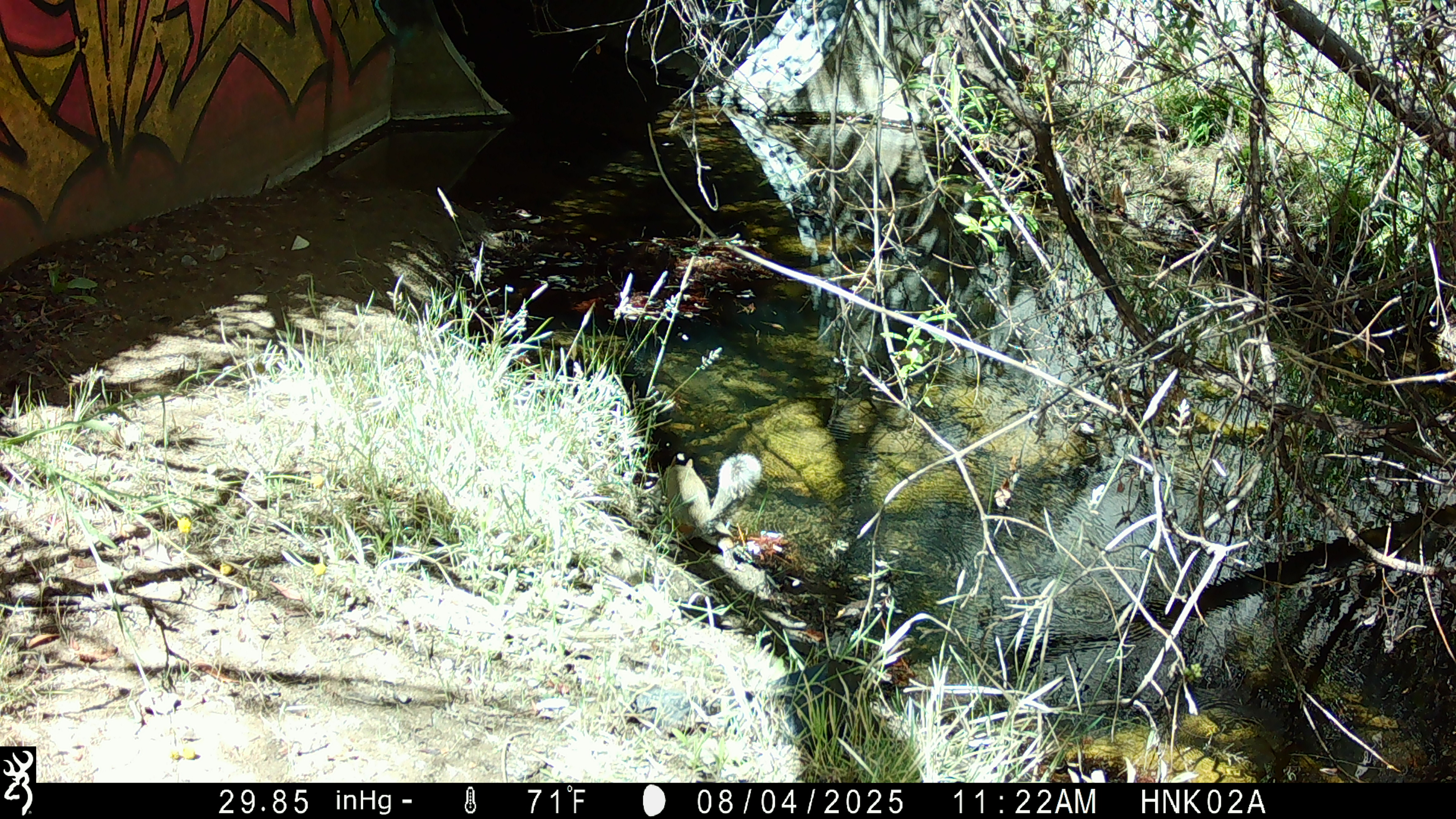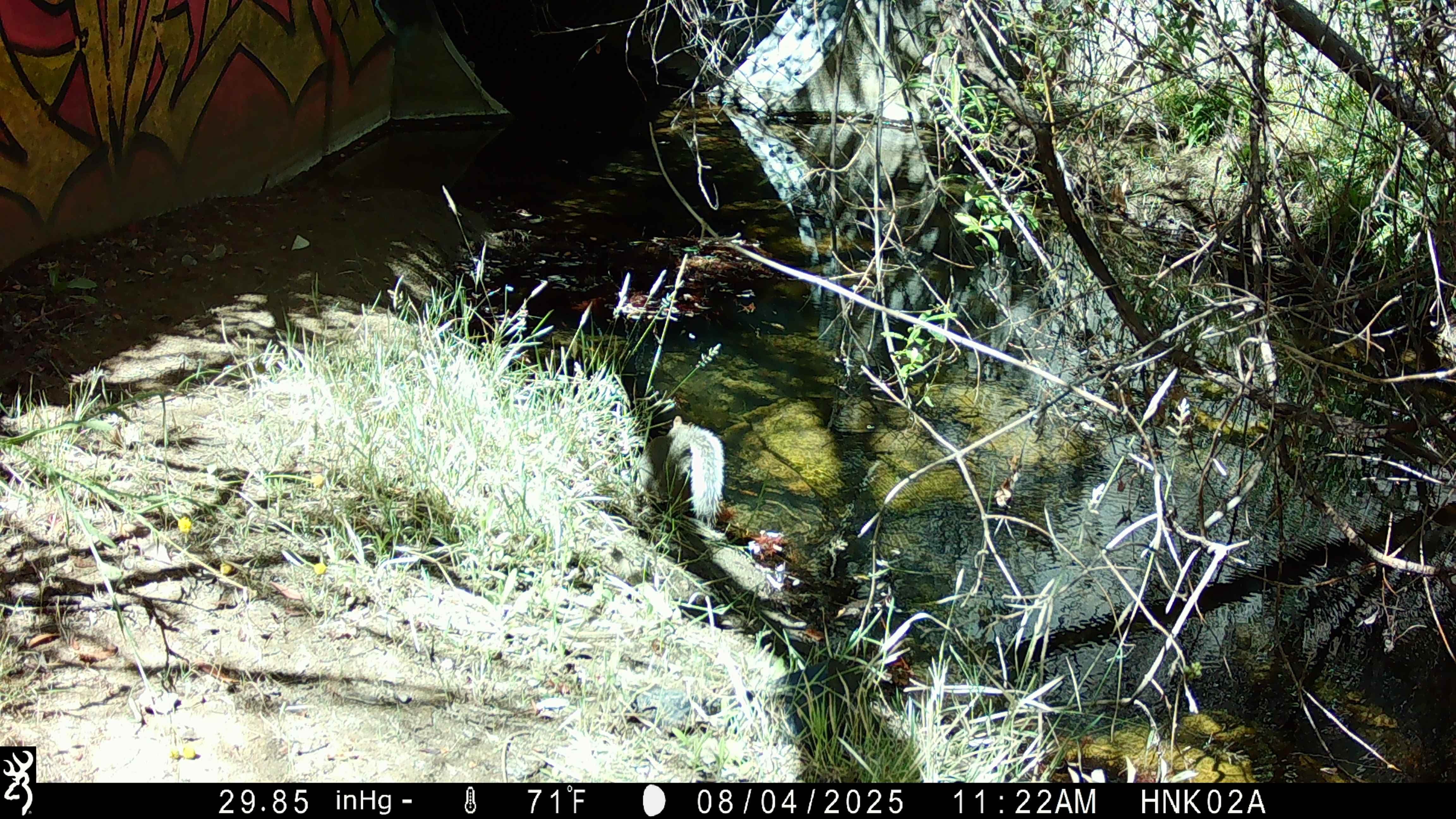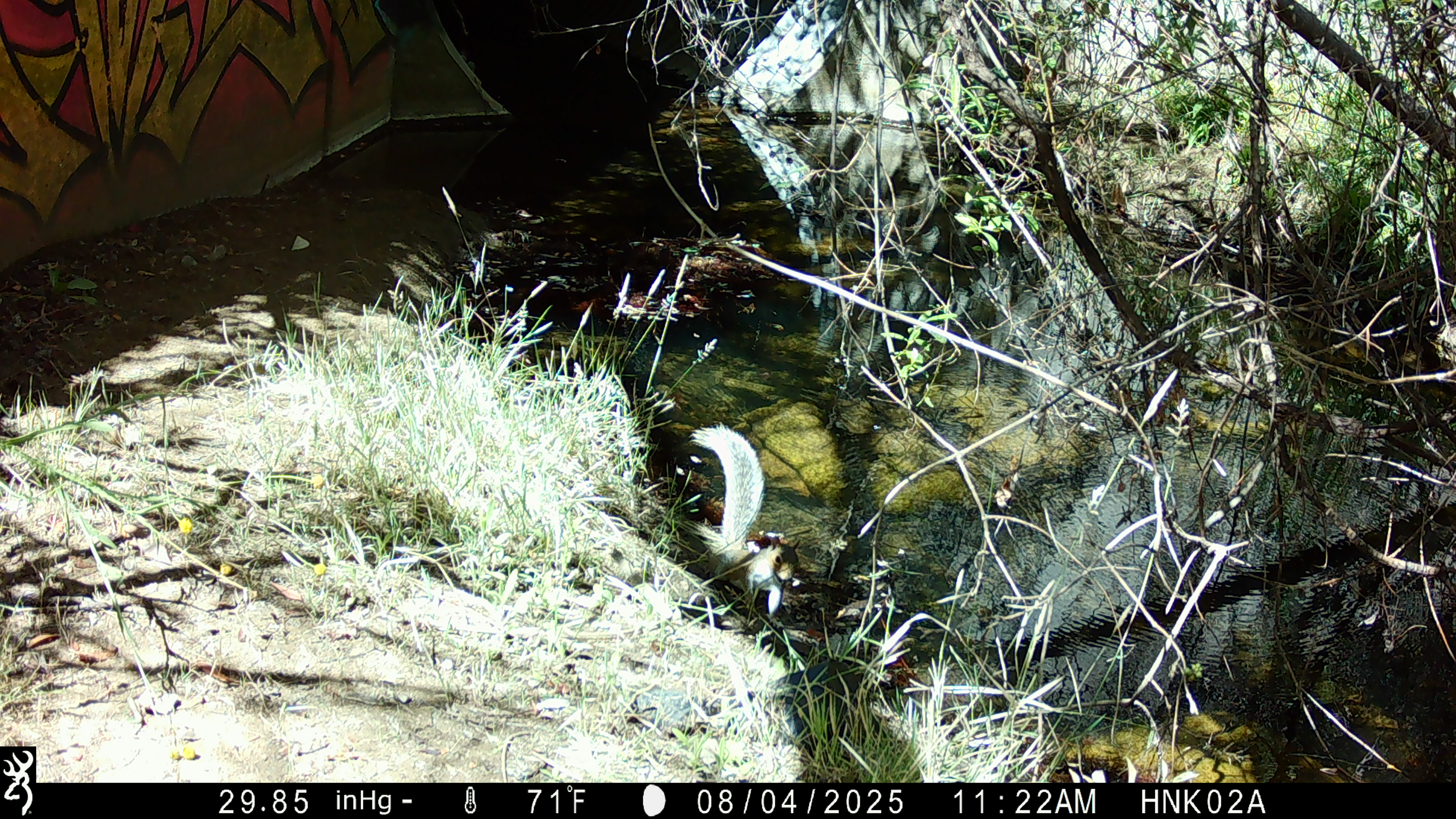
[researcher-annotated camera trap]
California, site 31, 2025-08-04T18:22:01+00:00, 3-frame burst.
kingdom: Animalia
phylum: Chordata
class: Mammalia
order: Rodentia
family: Sciuridae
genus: Sciurus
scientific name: Sciurus carolinensis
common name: eastern gray squirrel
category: eastern grey squirrel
Eastern grey squirrel (eastern gray squirrel) (Sciurus carolinensis).